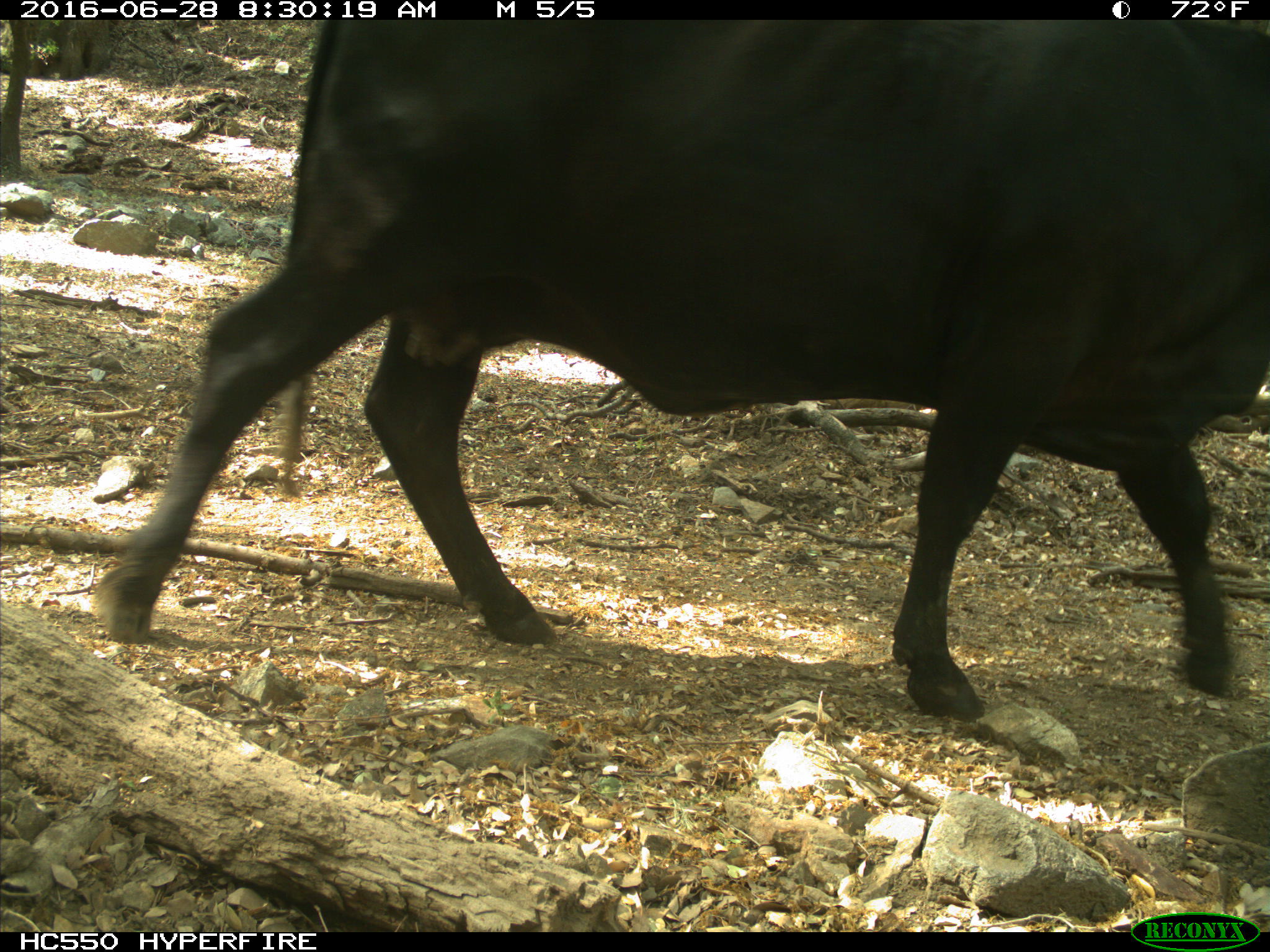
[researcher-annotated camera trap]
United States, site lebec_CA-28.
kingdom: Animalia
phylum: Chordata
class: Mammalia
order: Artiodactyla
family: Bovidae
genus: Bos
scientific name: Bos taurus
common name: domestic cow